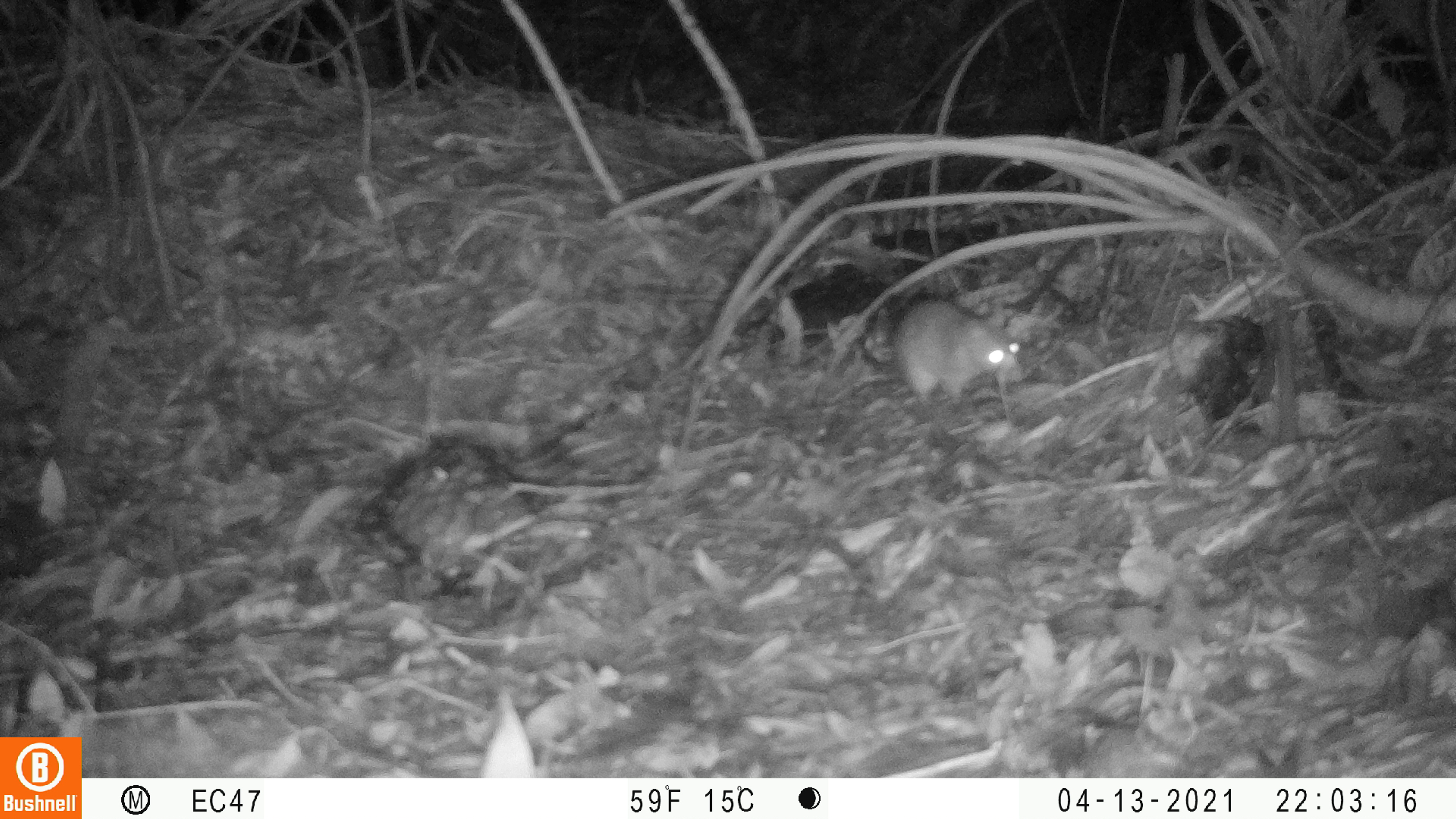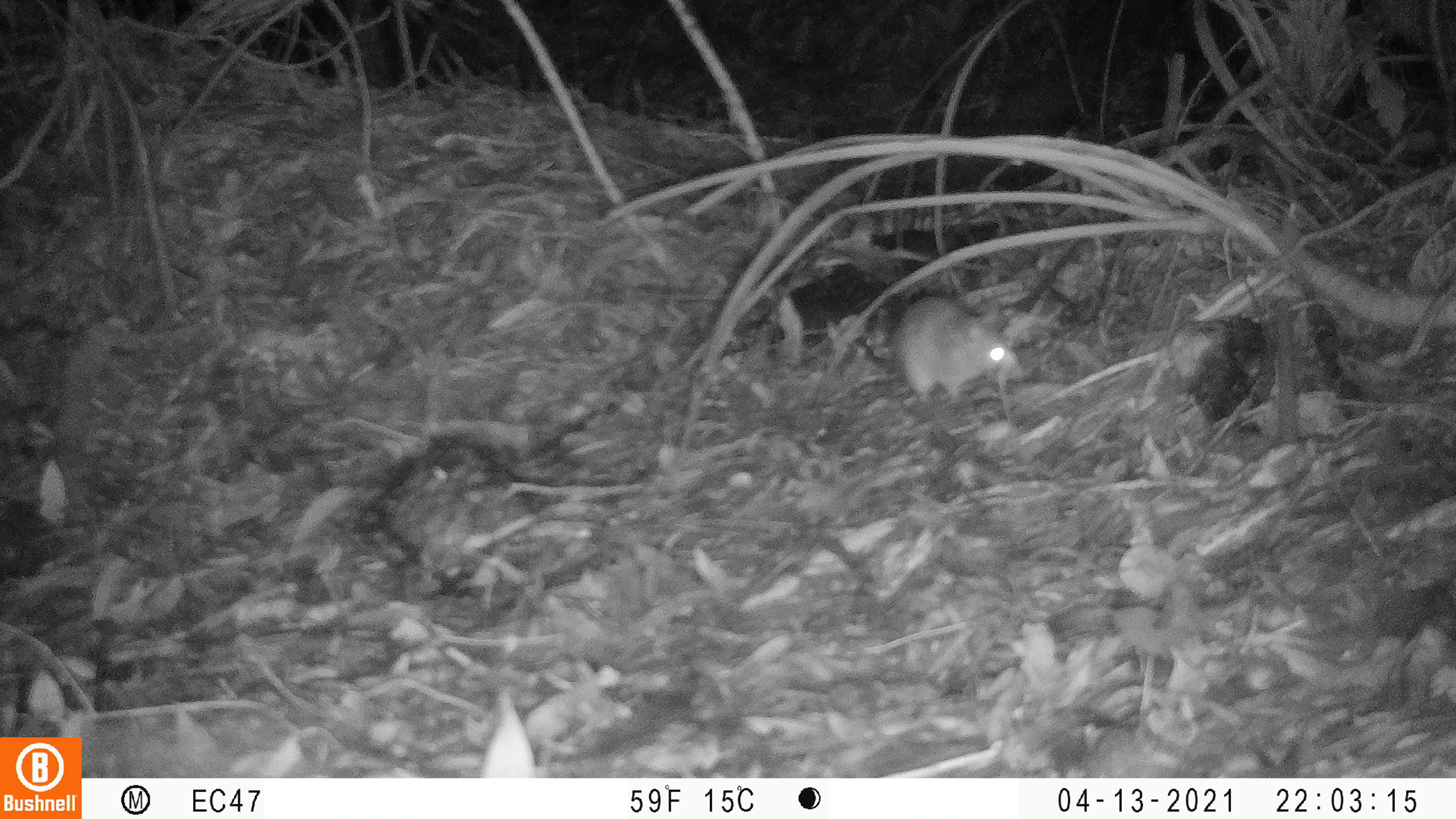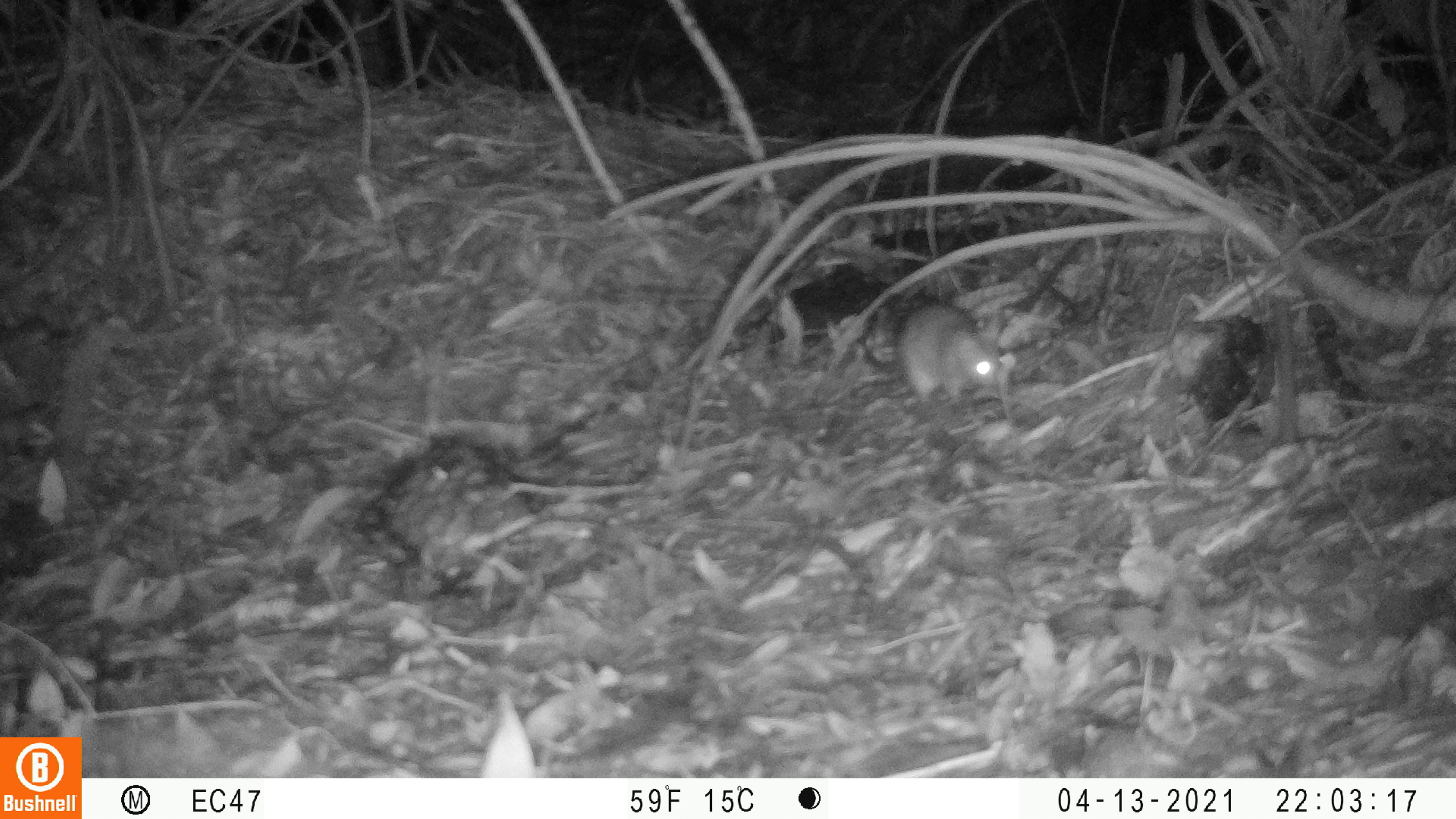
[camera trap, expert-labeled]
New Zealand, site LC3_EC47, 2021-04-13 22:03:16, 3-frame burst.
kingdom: Animalia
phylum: Chordata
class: Mammalia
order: Rodentia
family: Muridae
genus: Rattus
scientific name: Rattus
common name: rat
Rat (Rattus).